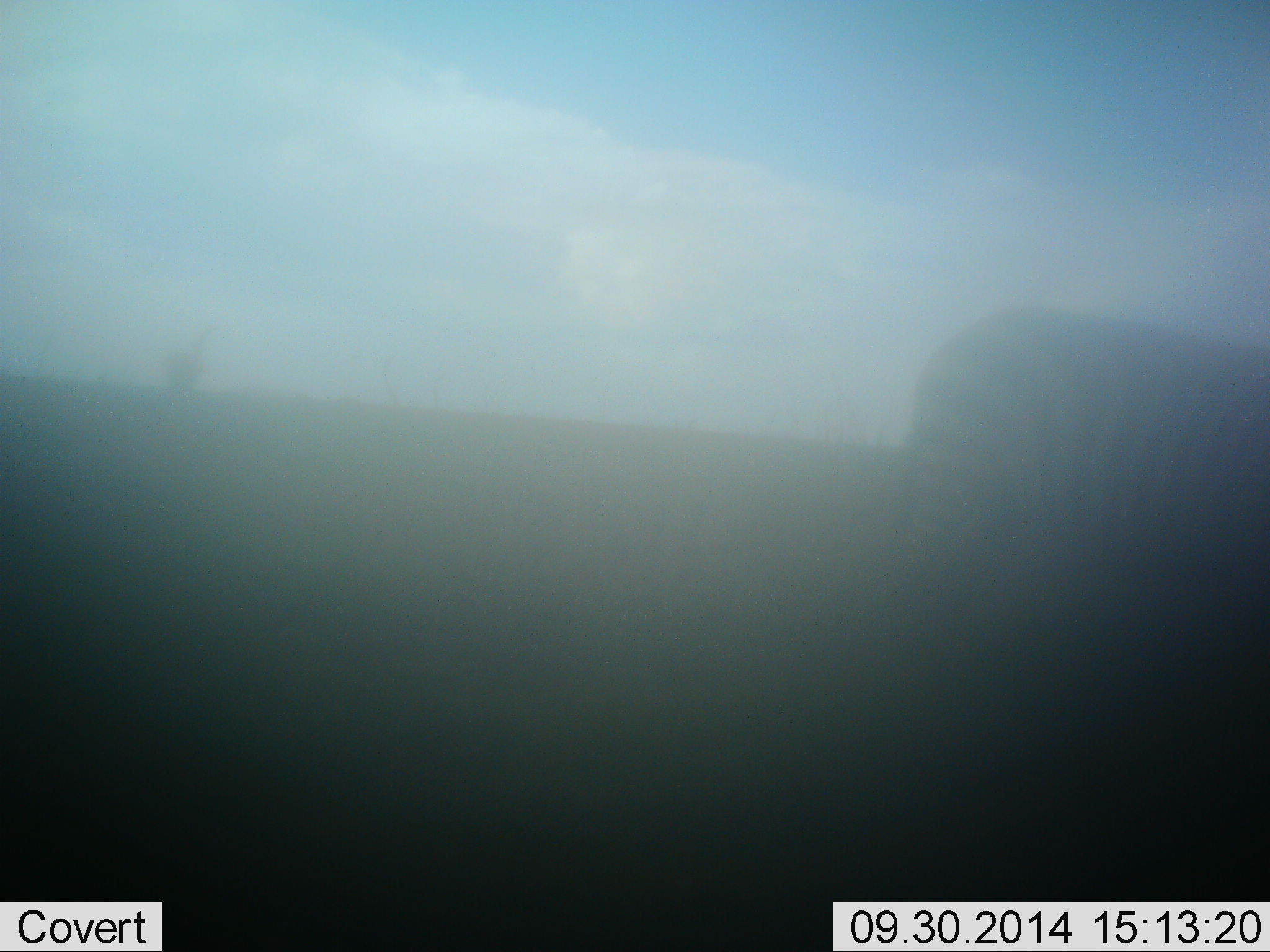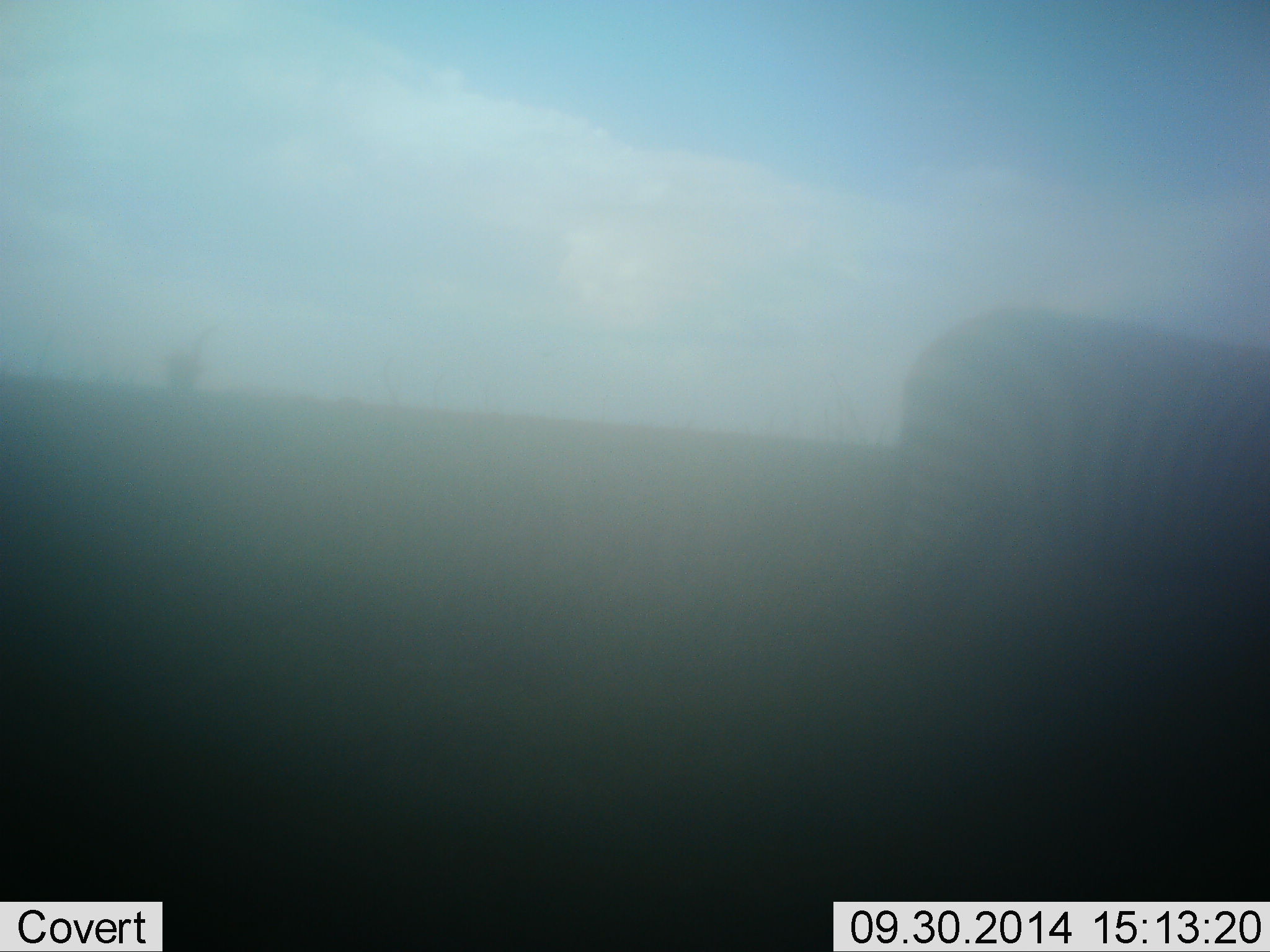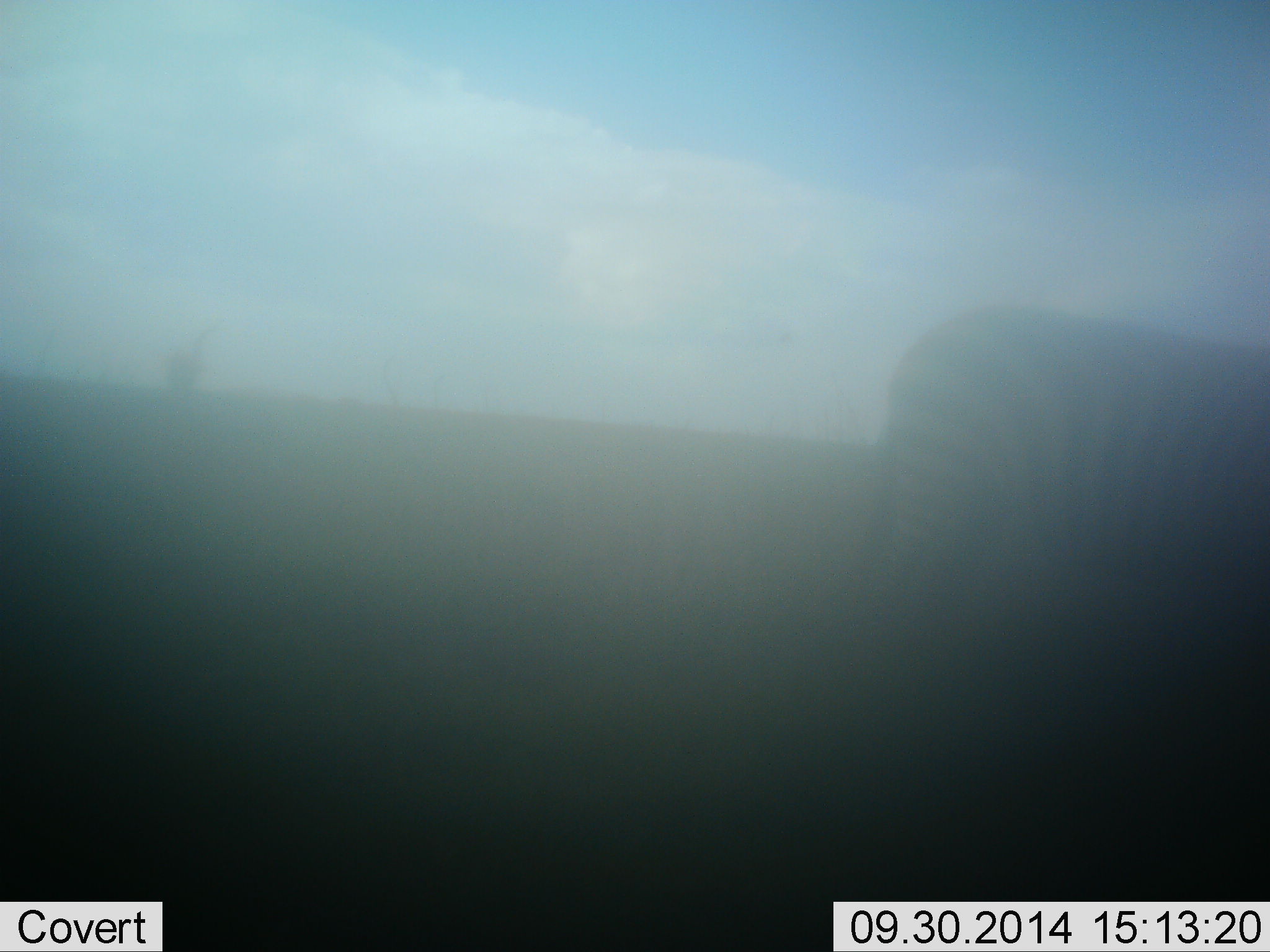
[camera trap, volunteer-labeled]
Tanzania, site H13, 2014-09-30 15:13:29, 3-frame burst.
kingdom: Animalia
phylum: Chordata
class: Mammalia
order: Perissodactyla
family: Equidae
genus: Equus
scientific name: Equus quagga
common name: plains zebra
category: zebra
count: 1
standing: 60%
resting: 0%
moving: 30%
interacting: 0%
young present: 0%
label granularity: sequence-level